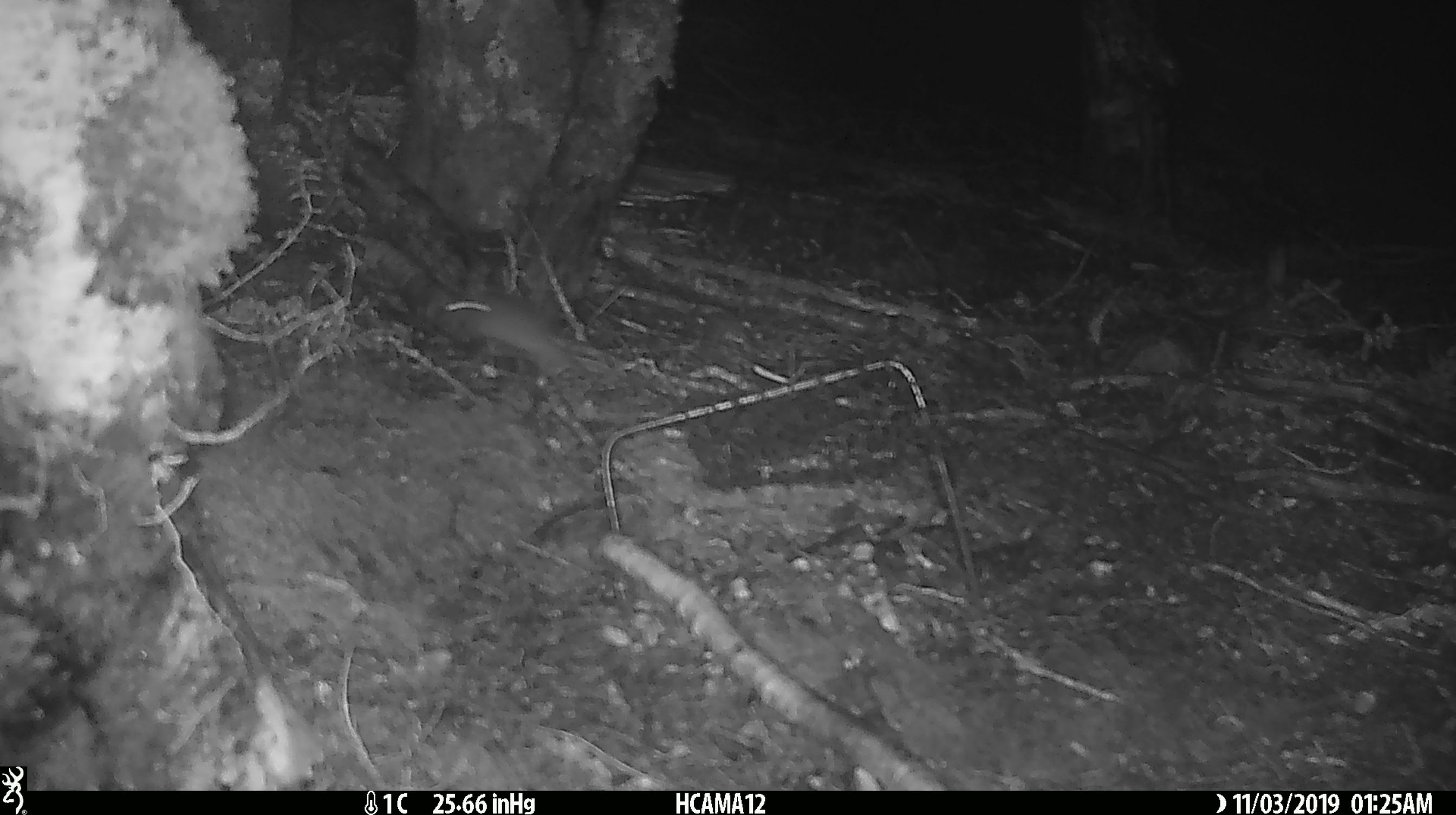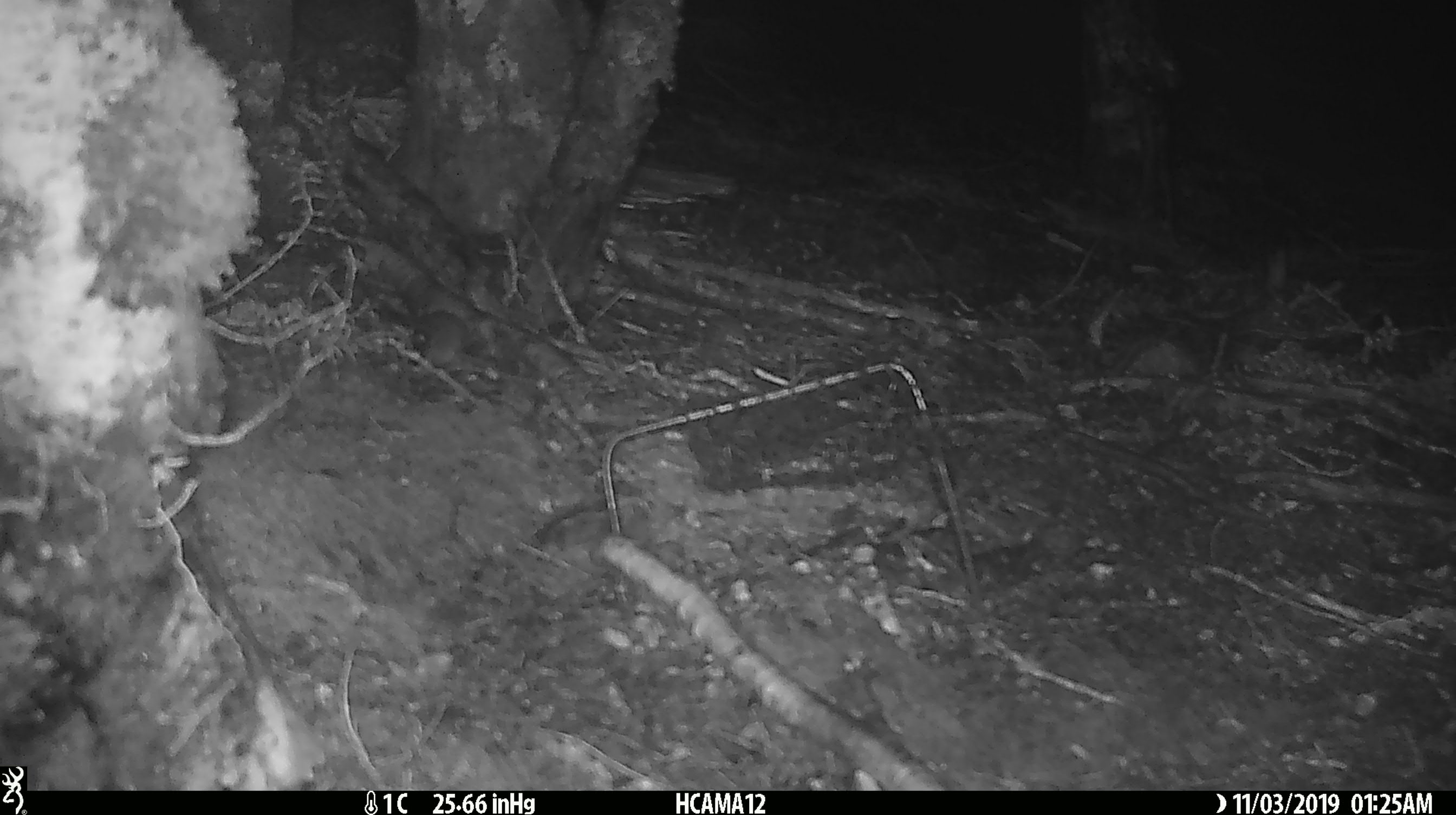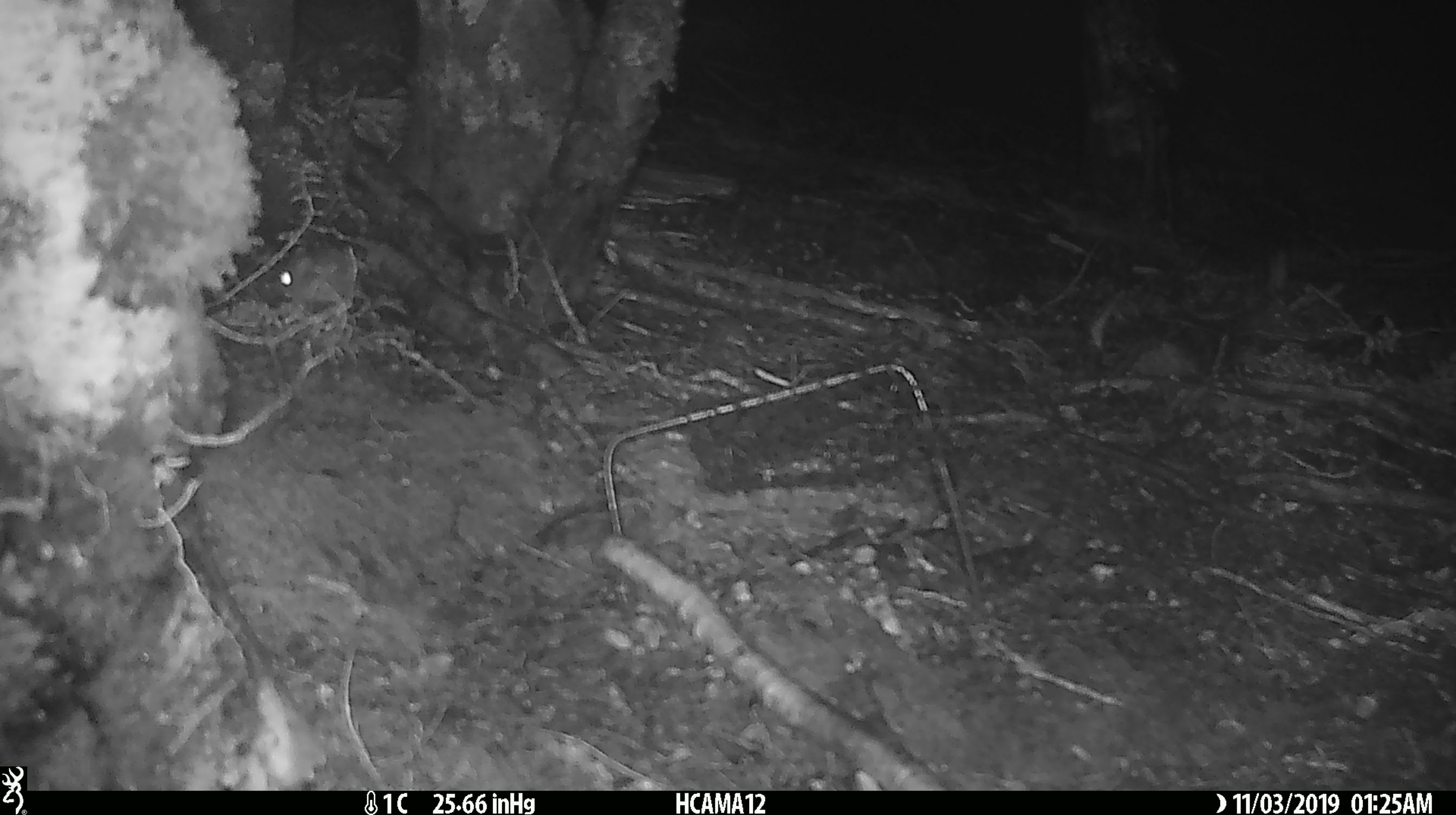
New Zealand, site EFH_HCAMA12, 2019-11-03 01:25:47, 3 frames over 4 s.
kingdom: Animalia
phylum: Chordata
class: Mammalia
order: Rodentia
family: Muridae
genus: Mus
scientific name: Mus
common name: mouse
Mouse (Mus).